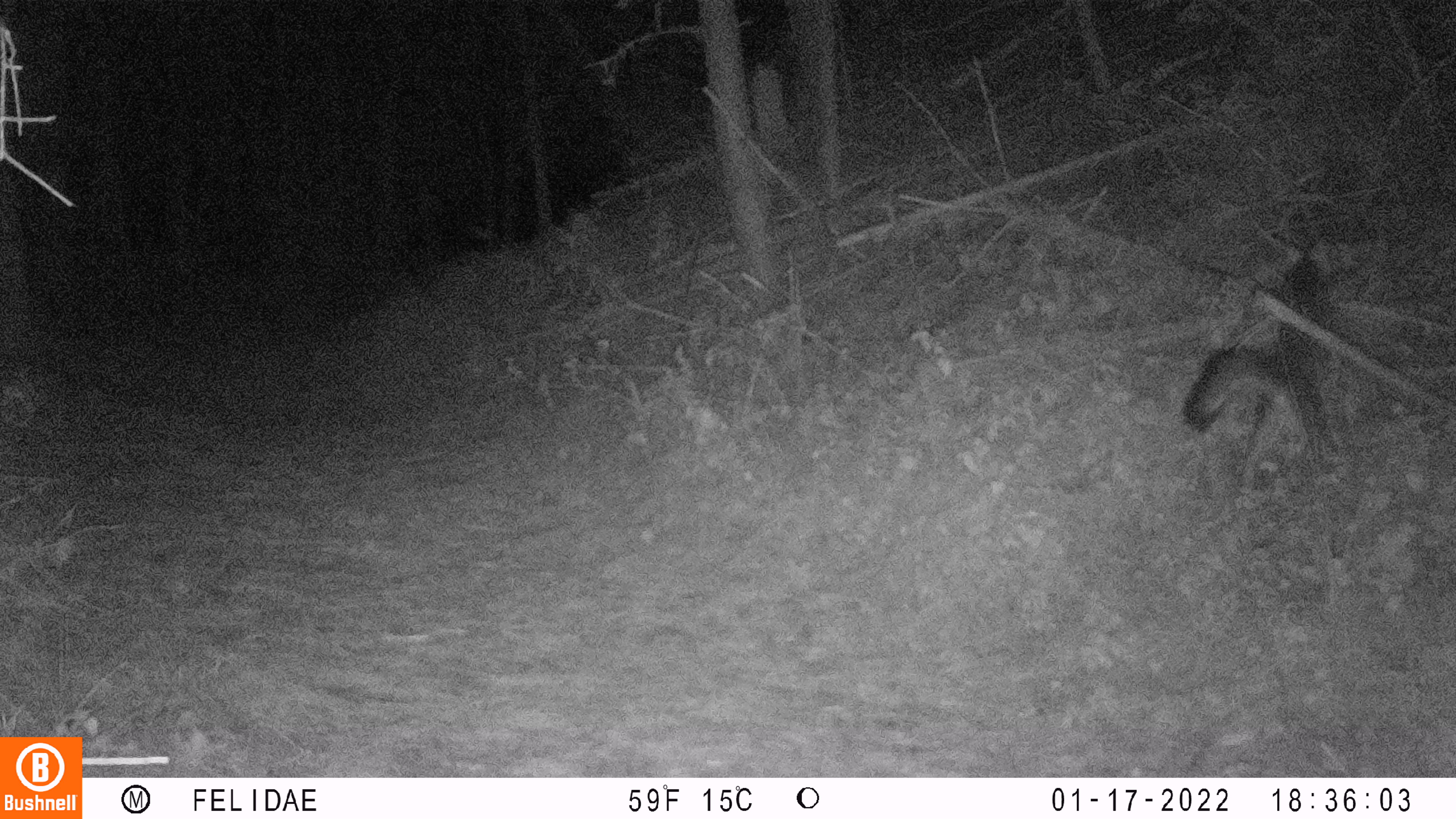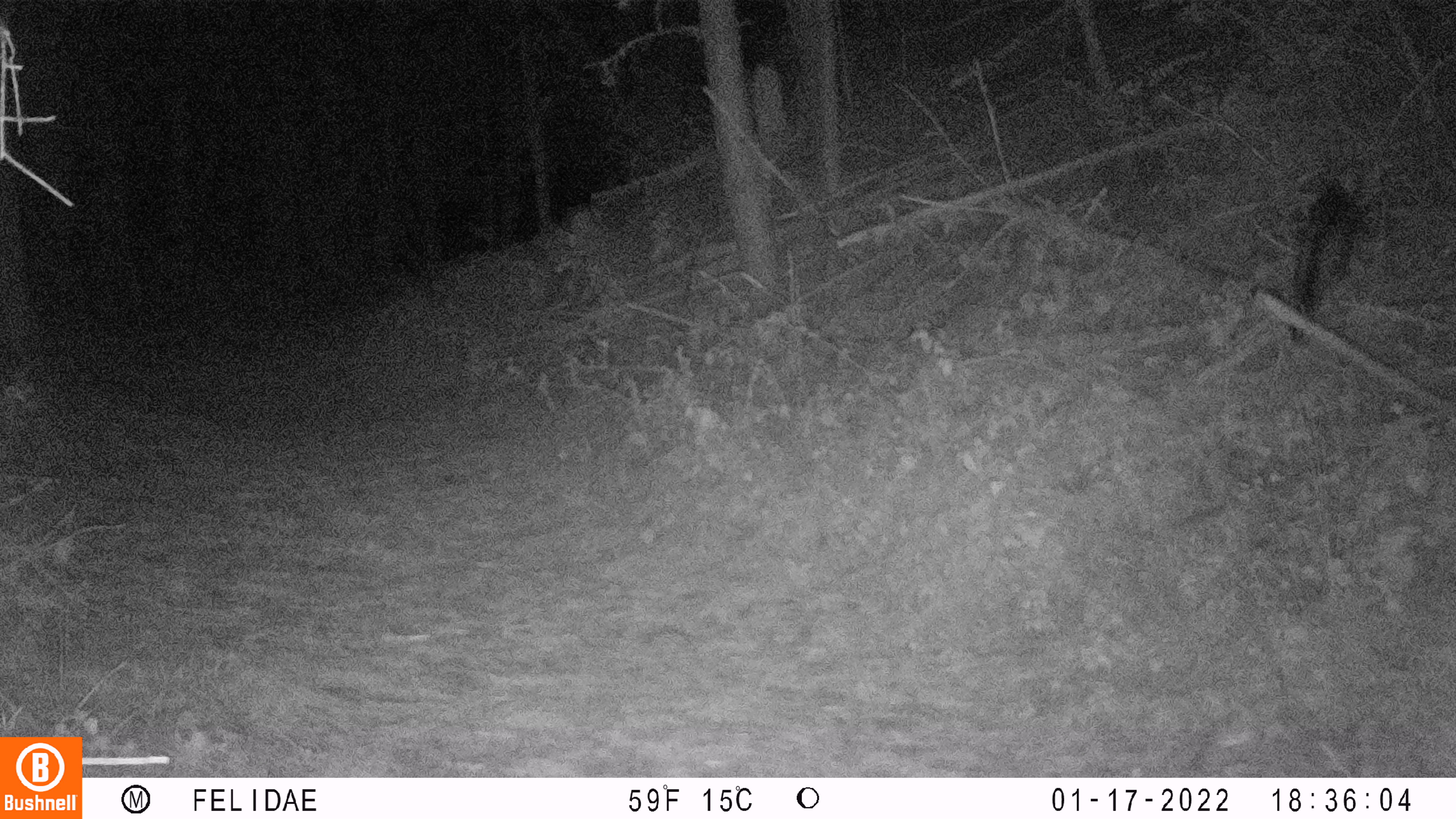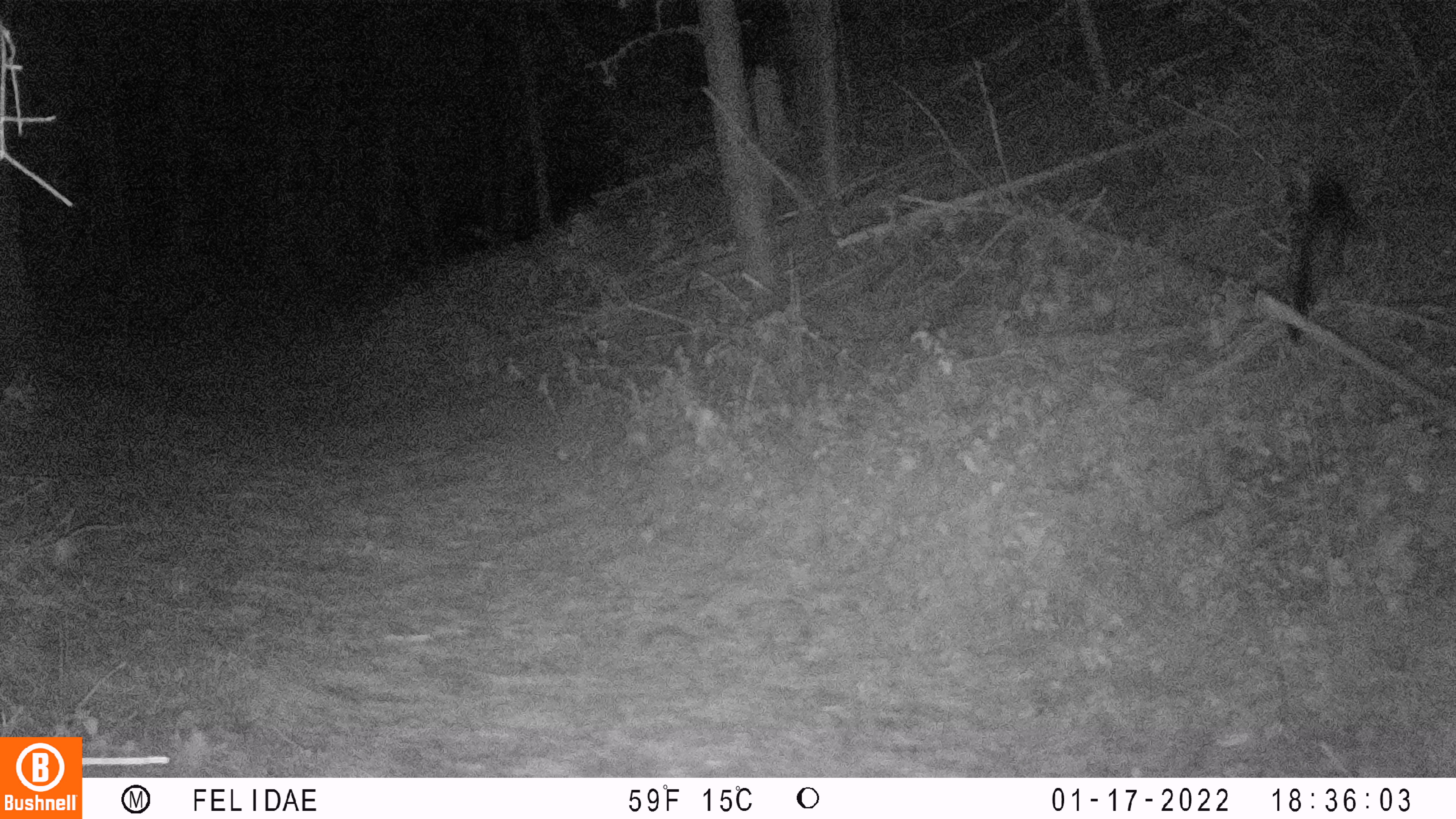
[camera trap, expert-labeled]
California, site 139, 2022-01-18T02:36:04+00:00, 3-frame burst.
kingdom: Animalia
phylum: Chordata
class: Mammalia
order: Carnivora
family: Canidae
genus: Urocyon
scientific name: Urocyon cinereoargenteus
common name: gray fox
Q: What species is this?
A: Gray fox (Urocyon cinereoargenteus).